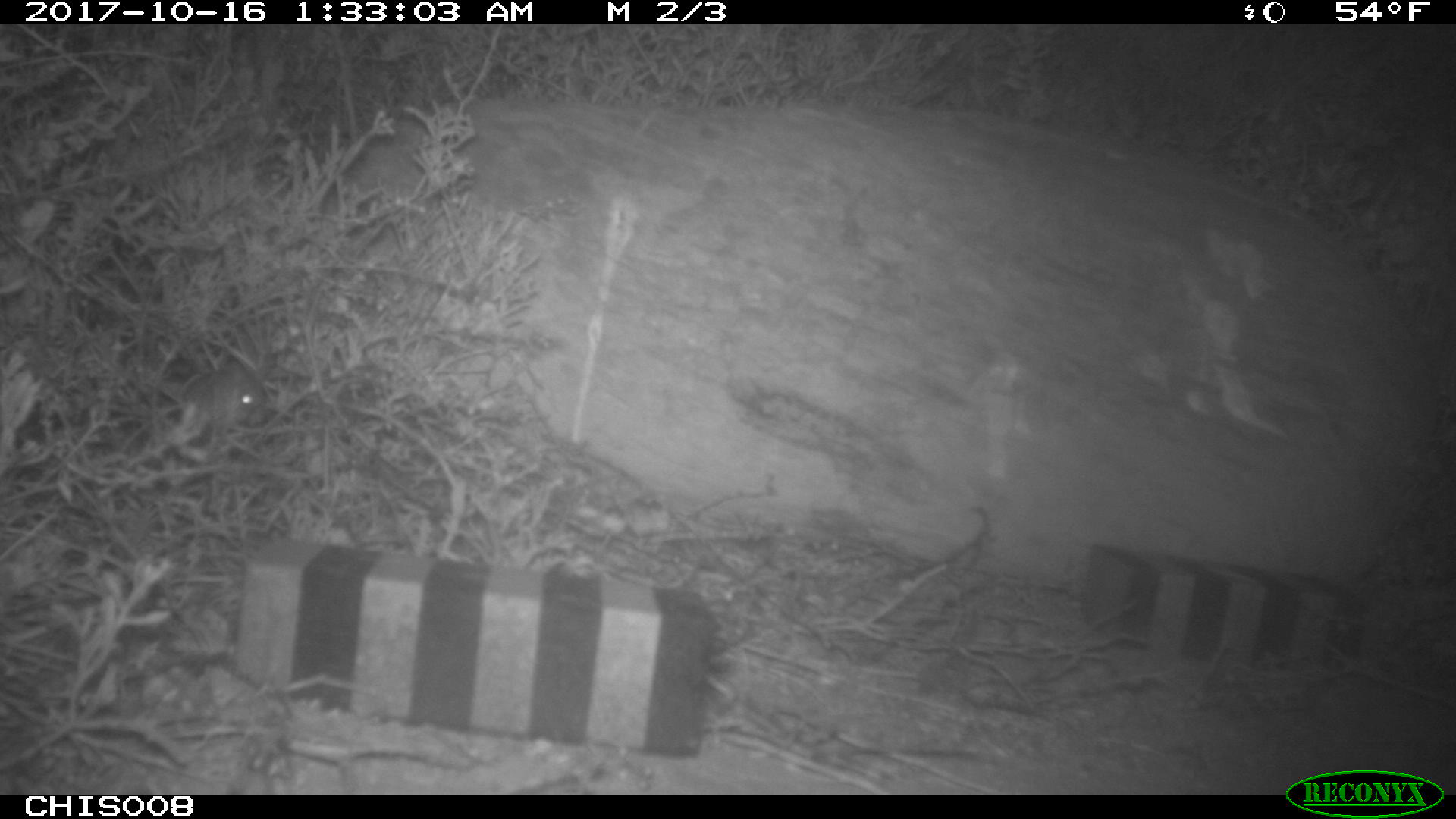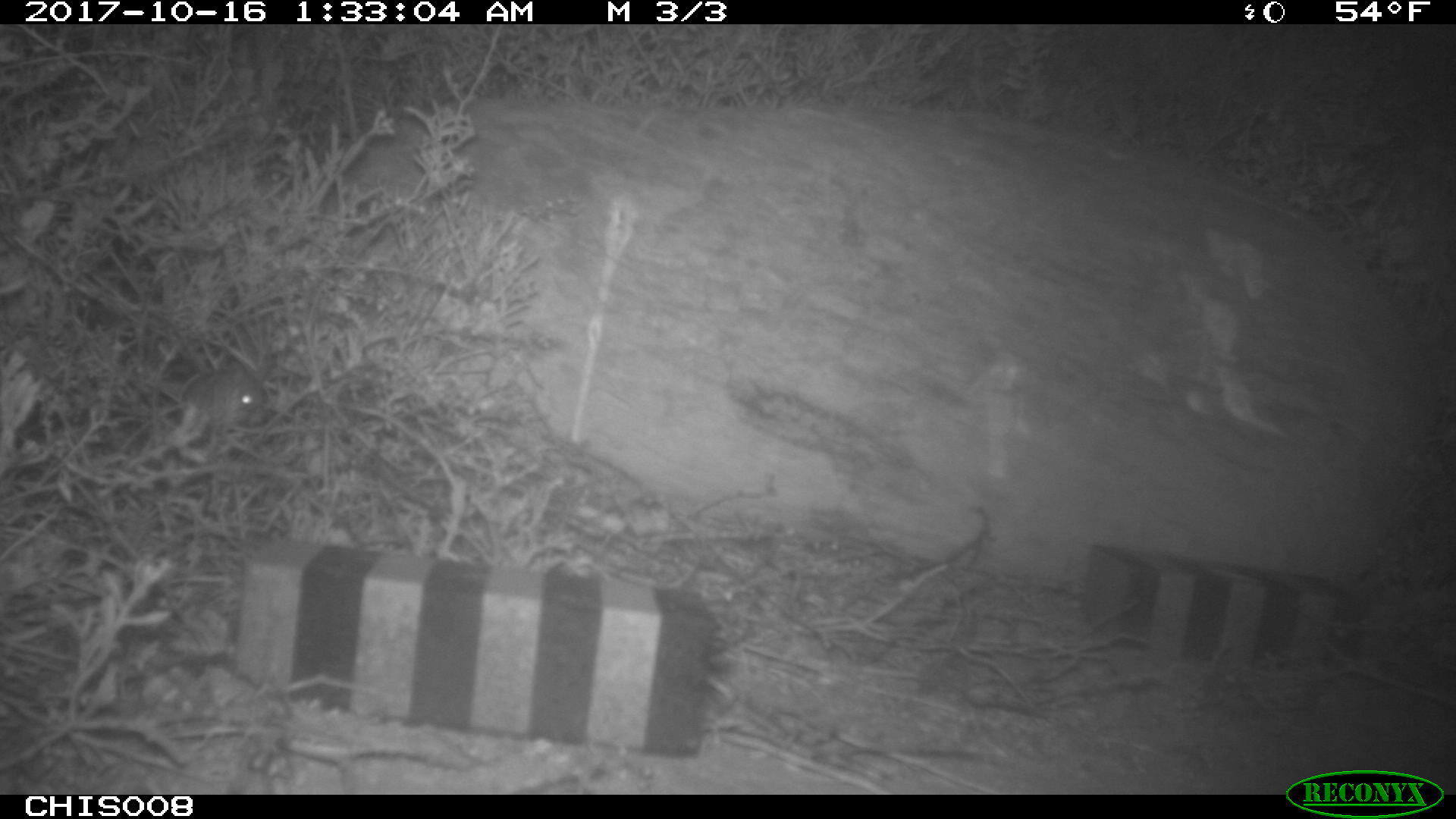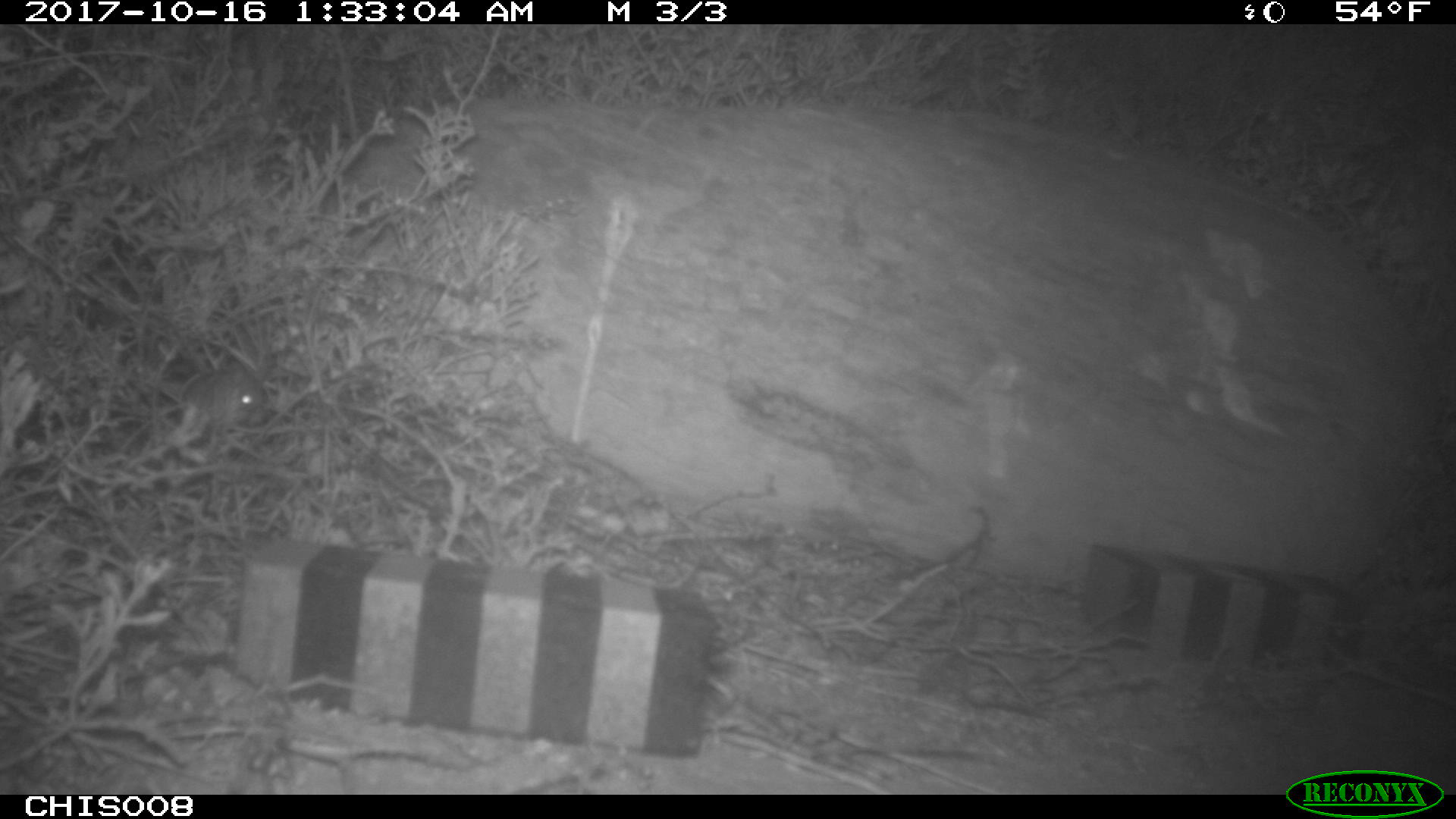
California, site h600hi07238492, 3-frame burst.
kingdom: Animalia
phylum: Chordata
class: Mammalia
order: Rodentia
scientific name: Rodentia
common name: rodent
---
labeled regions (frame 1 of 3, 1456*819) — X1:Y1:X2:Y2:
rodent: 180:356:262:428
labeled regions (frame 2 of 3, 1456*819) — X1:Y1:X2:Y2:
rodent: 171:361:267:427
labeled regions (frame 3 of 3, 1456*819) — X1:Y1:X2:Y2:
rodent: 177:357:265:435